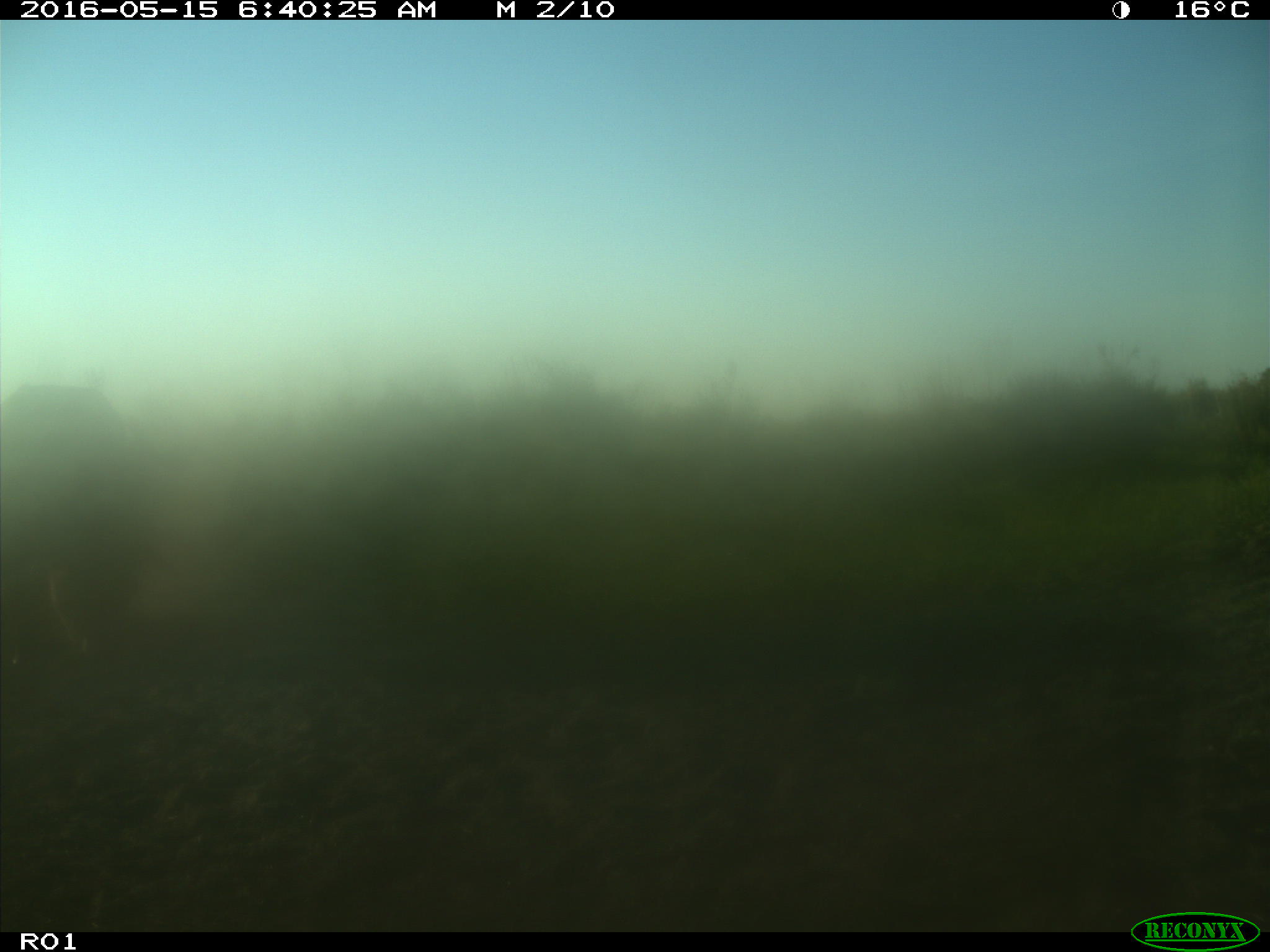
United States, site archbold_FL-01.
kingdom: Animalia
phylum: Chordata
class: Mammalia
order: Artiodactyla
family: Bovidae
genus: Bos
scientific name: Bos taurus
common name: domestic cow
Bos taurus (domestic cow).